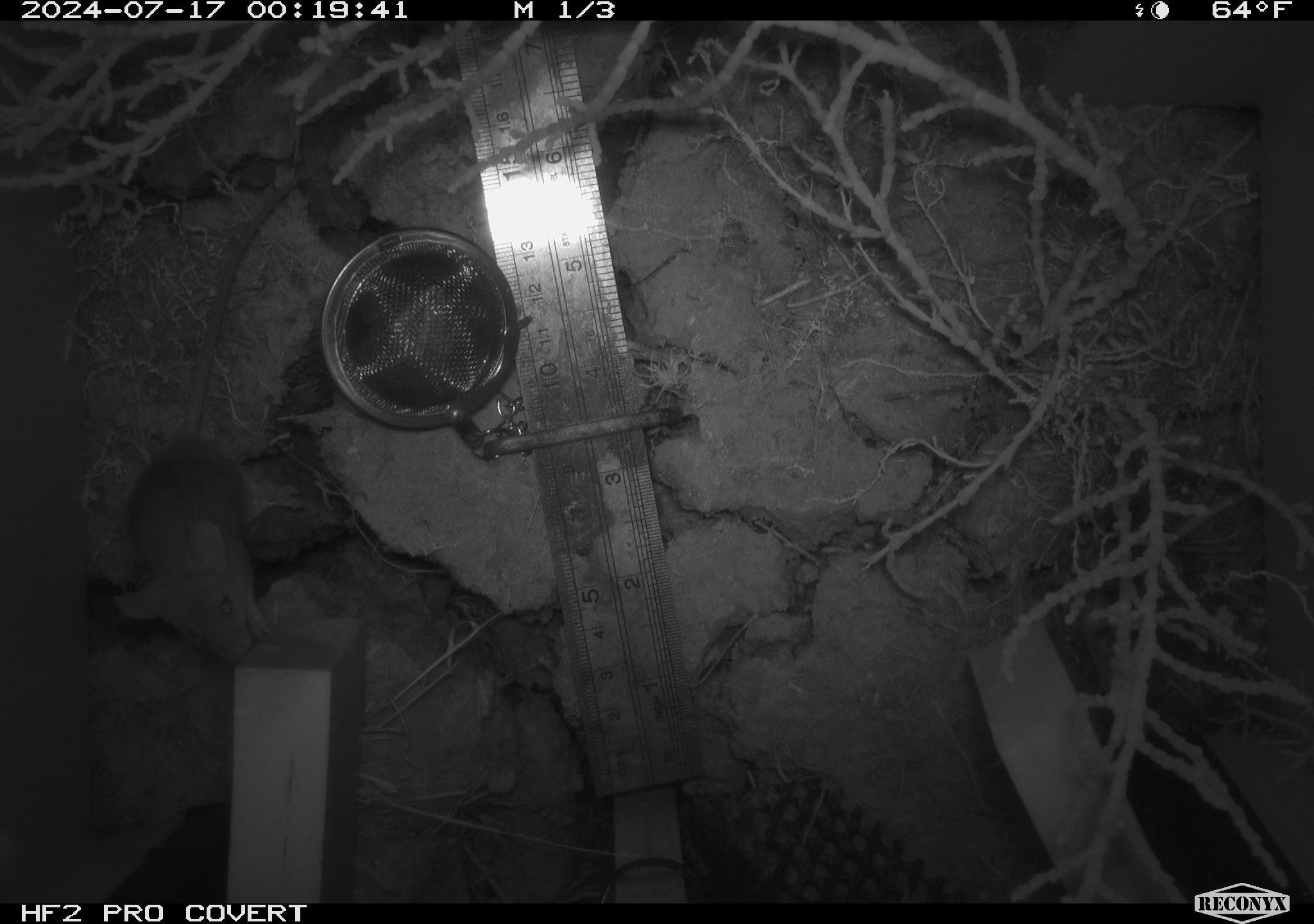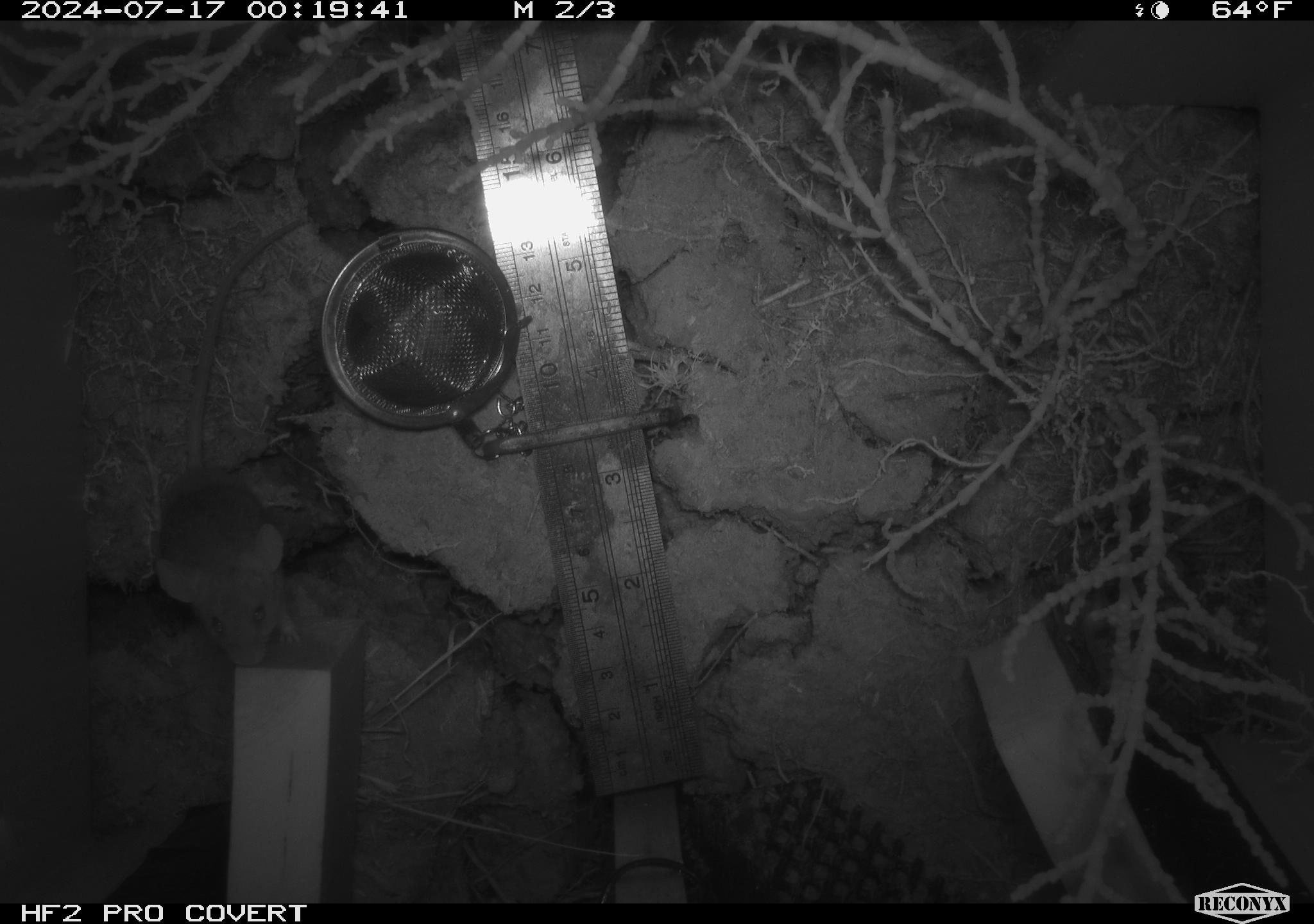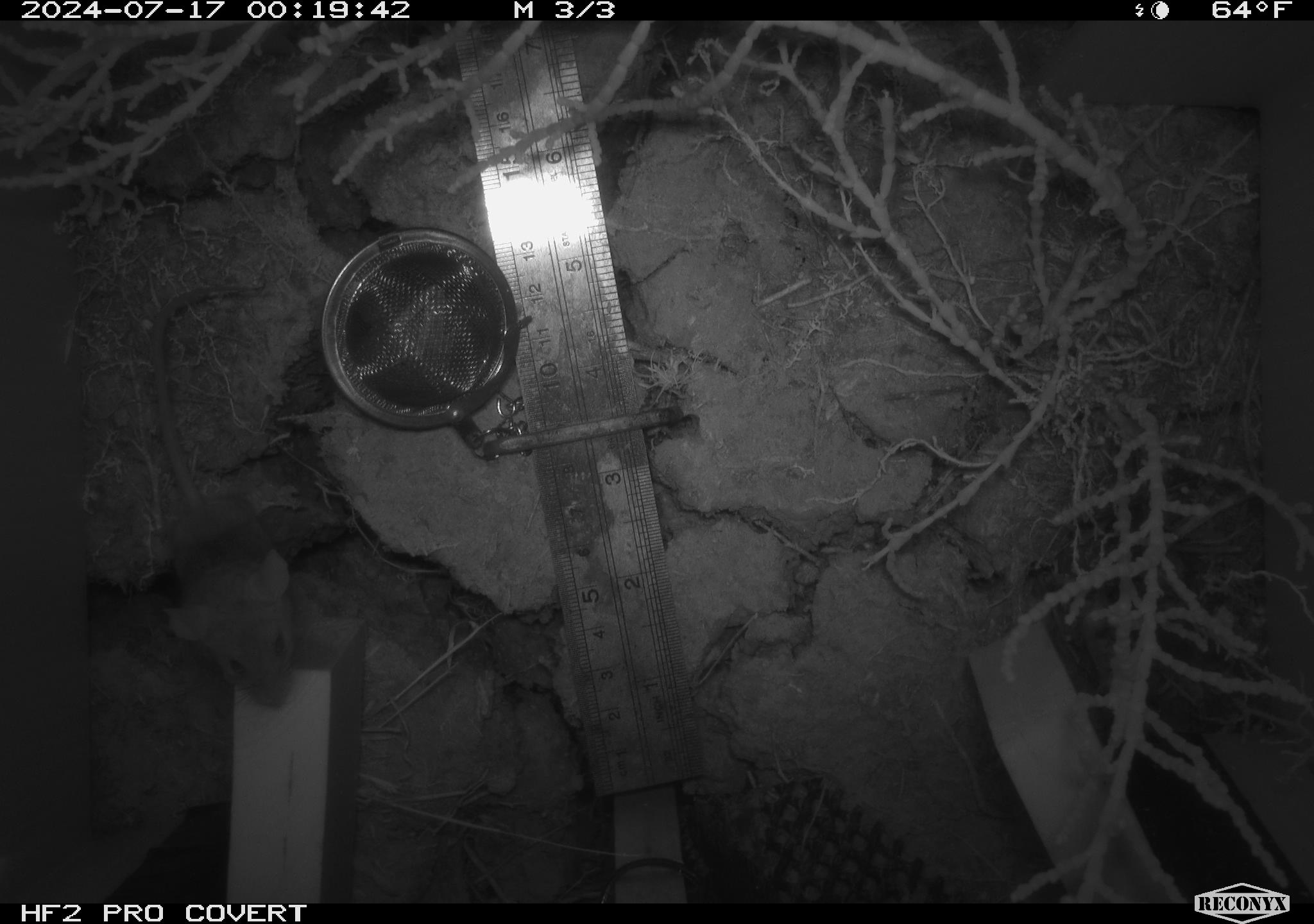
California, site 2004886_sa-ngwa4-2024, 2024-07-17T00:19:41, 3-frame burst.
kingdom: Animalia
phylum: Chordata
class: Mammalia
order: Rodentia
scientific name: Rodentia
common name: mouse species